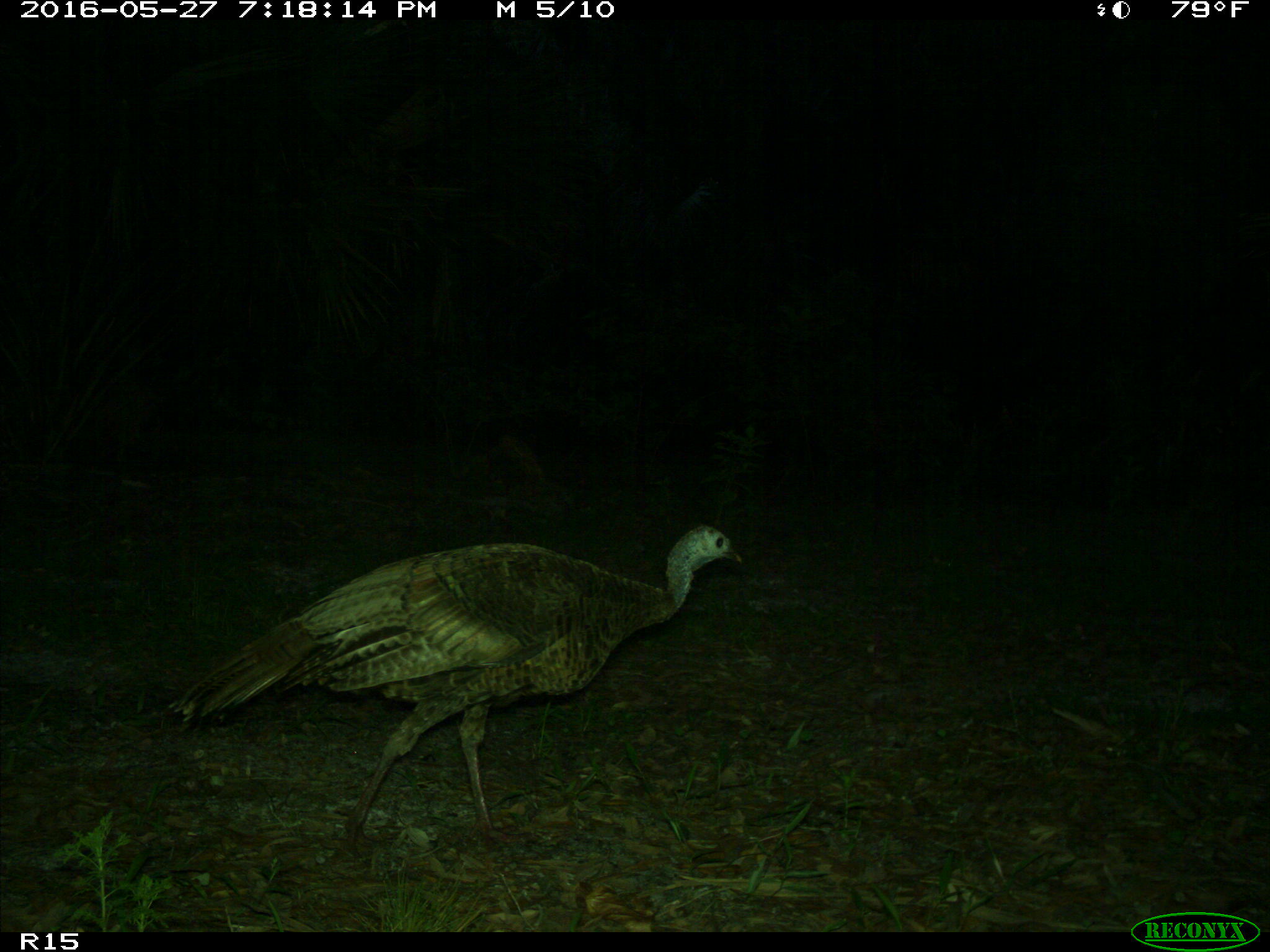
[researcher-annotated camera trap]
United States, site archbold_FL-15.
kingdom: Animalia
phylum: Chordata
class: Aves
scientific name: Aves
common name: birds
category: unidentified bird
Unidentified bird (birds) (Aves).